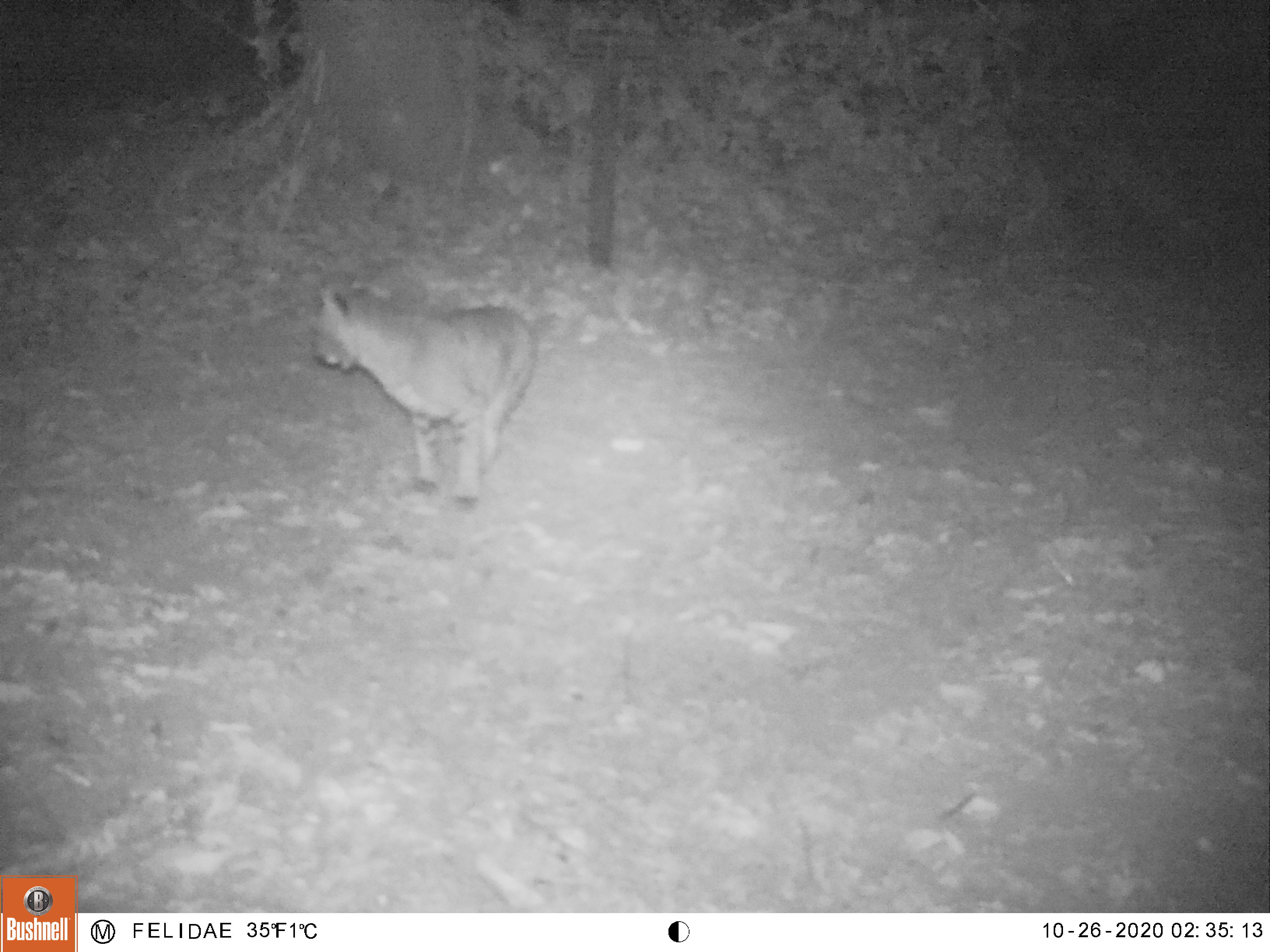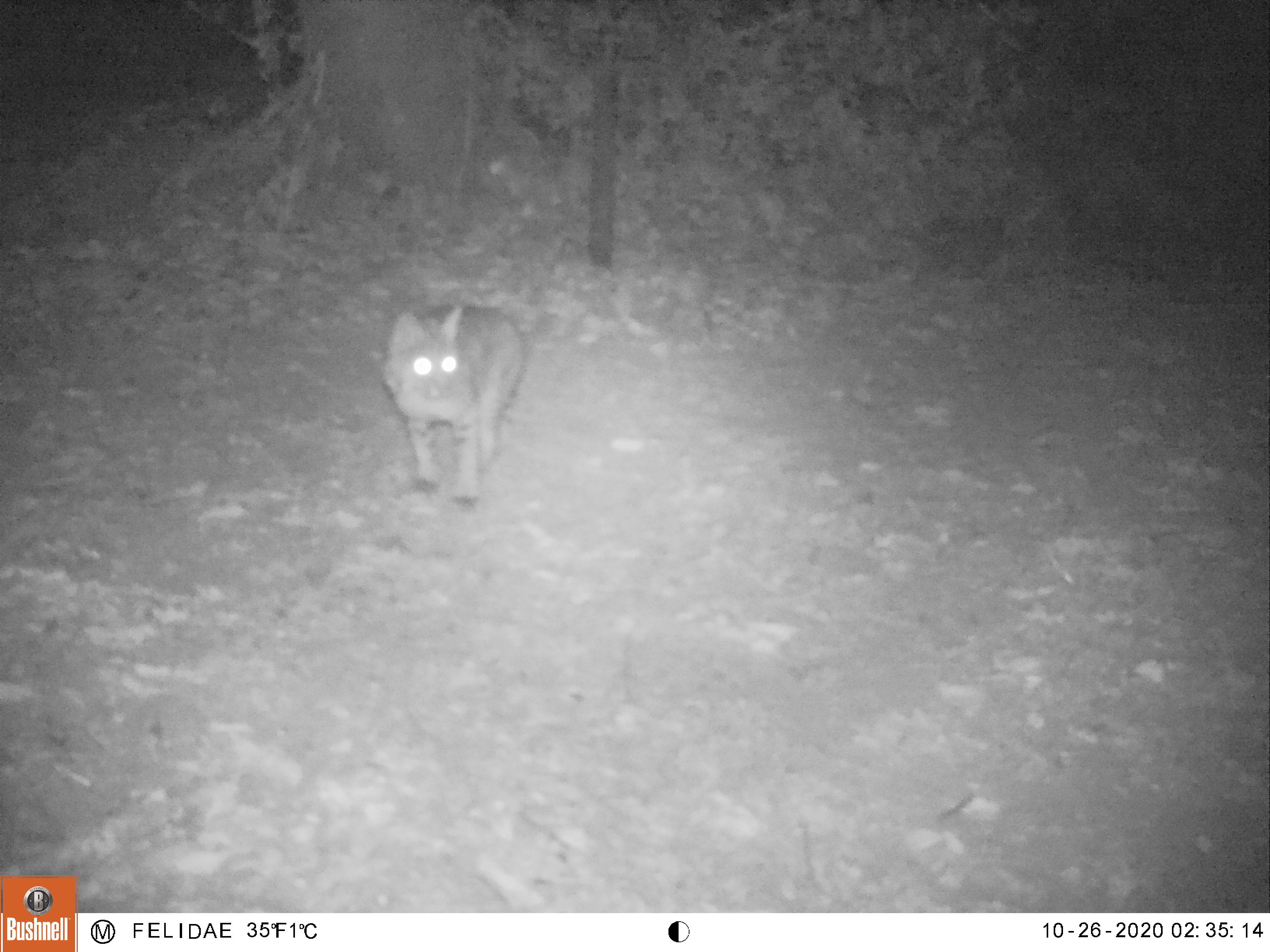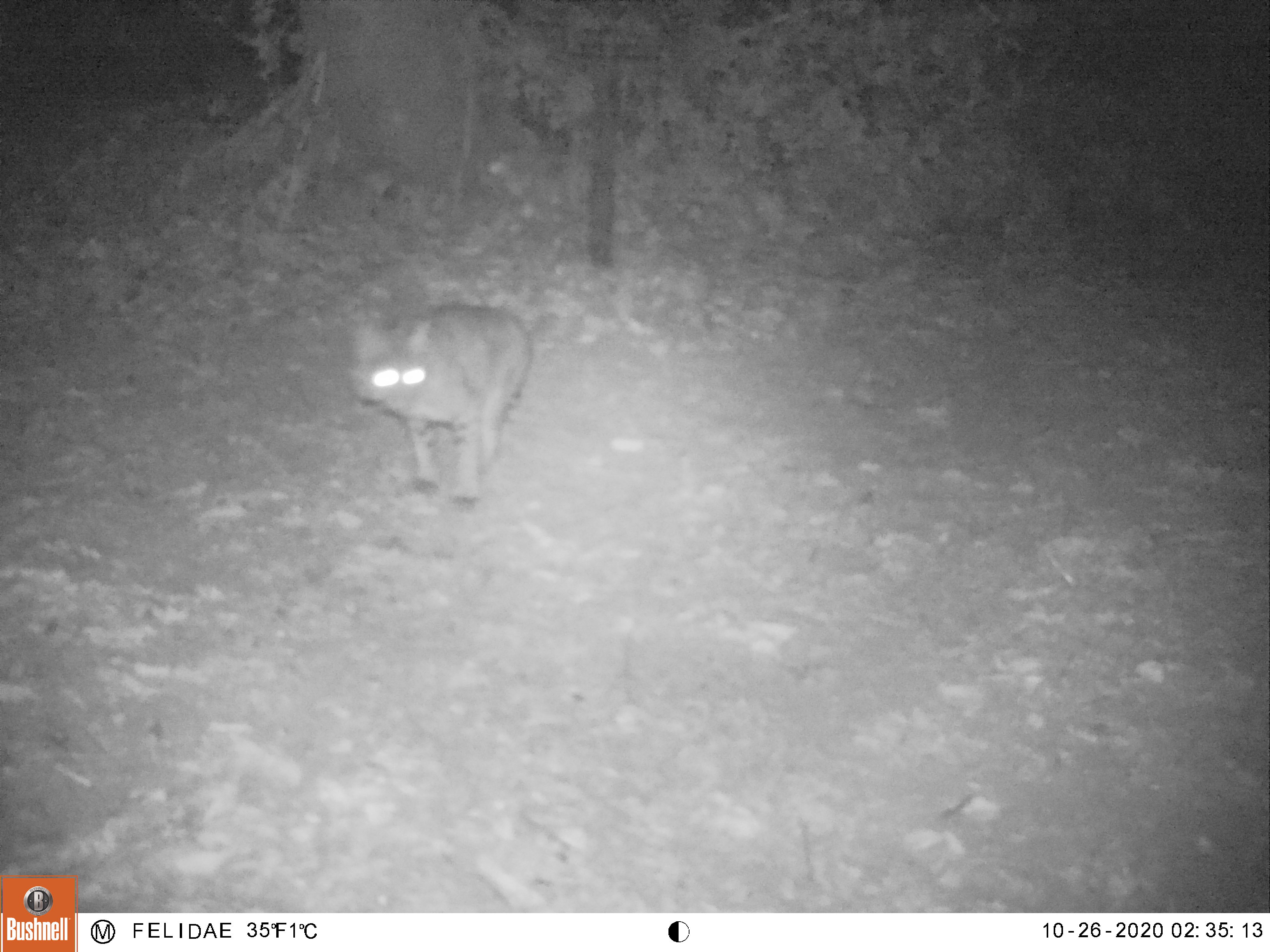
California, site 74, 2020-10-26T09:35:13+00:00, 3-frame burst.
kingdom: Animalia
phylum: Chordata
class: Mammalia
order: Carnivora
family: Felidae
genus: Lynx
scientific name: Lynx rufus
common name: bobcat